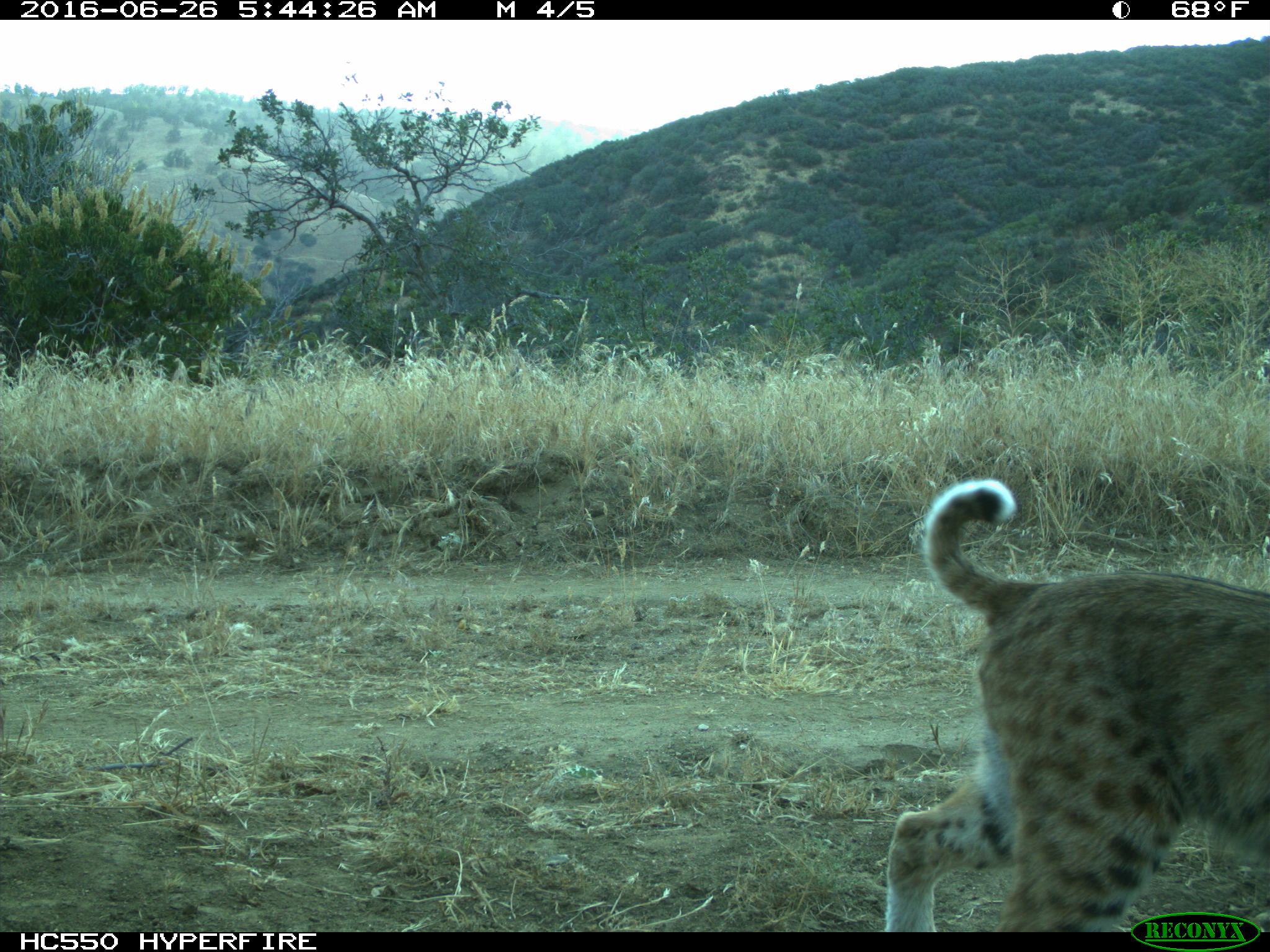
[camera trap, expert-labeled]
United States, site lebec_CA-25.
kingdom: Animalia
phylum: Chordata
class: Mammalia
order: Carnivora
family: Felidae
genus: Lynx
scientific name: Lynx rufus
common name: bobcat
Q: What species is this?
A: Lynx rufus (bobcat).